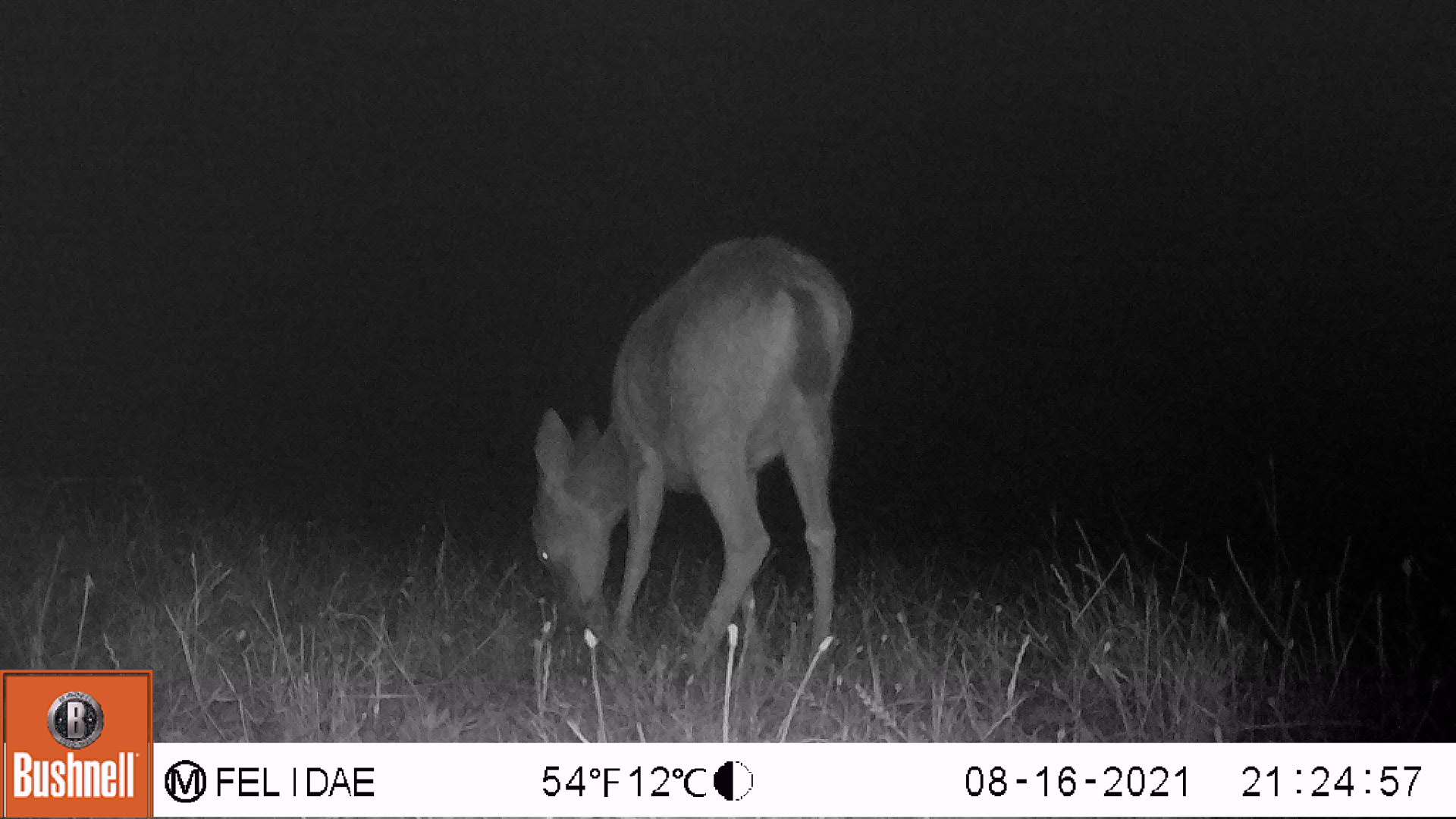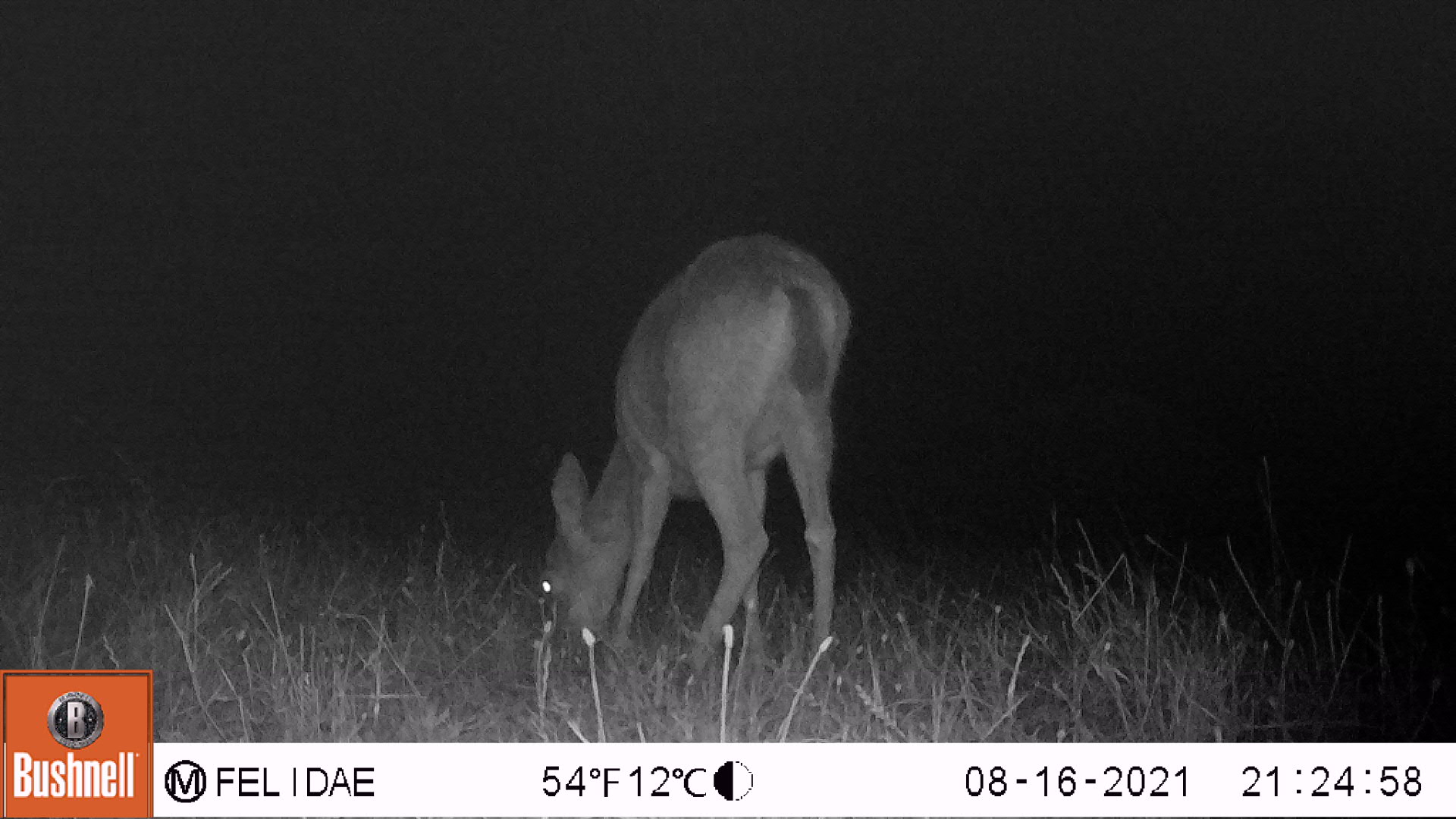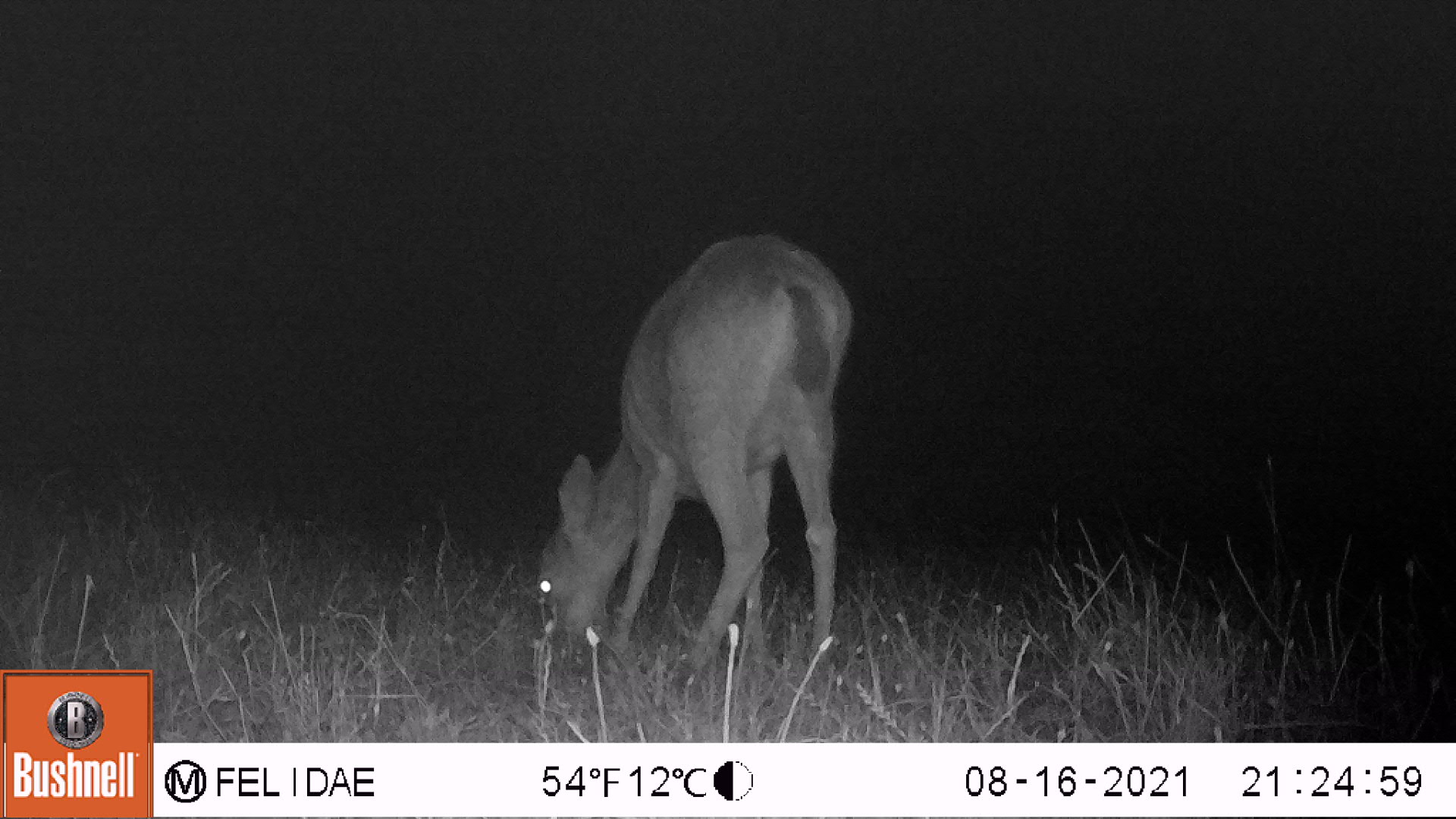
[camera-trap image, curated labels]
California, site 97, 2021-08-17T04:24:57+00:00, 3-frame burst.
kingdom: Animalia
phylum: Chordata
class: Mammalia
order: Artiodactyla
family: Cervidae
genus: Odocoileus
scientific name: Odocoileus hemionus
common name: mule deer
Mule deer (Odocoileus hemionus).